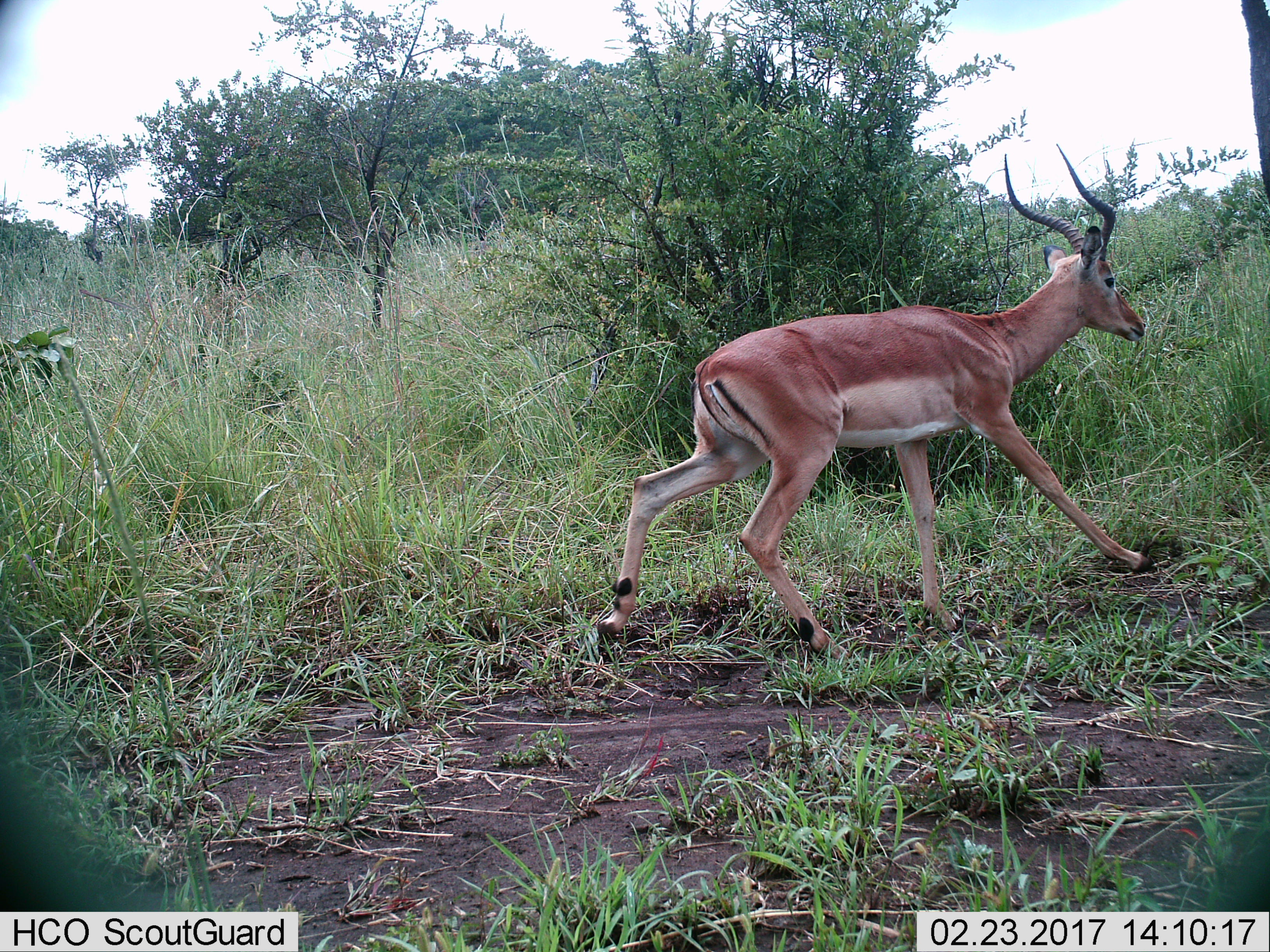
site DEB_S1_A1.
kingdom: Animalia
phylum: Chordata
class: Mammalia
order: Artiodactyla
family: Bovidae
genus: Aepyceros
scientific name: Aepyceros melampus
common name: impala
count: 1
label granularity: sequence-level